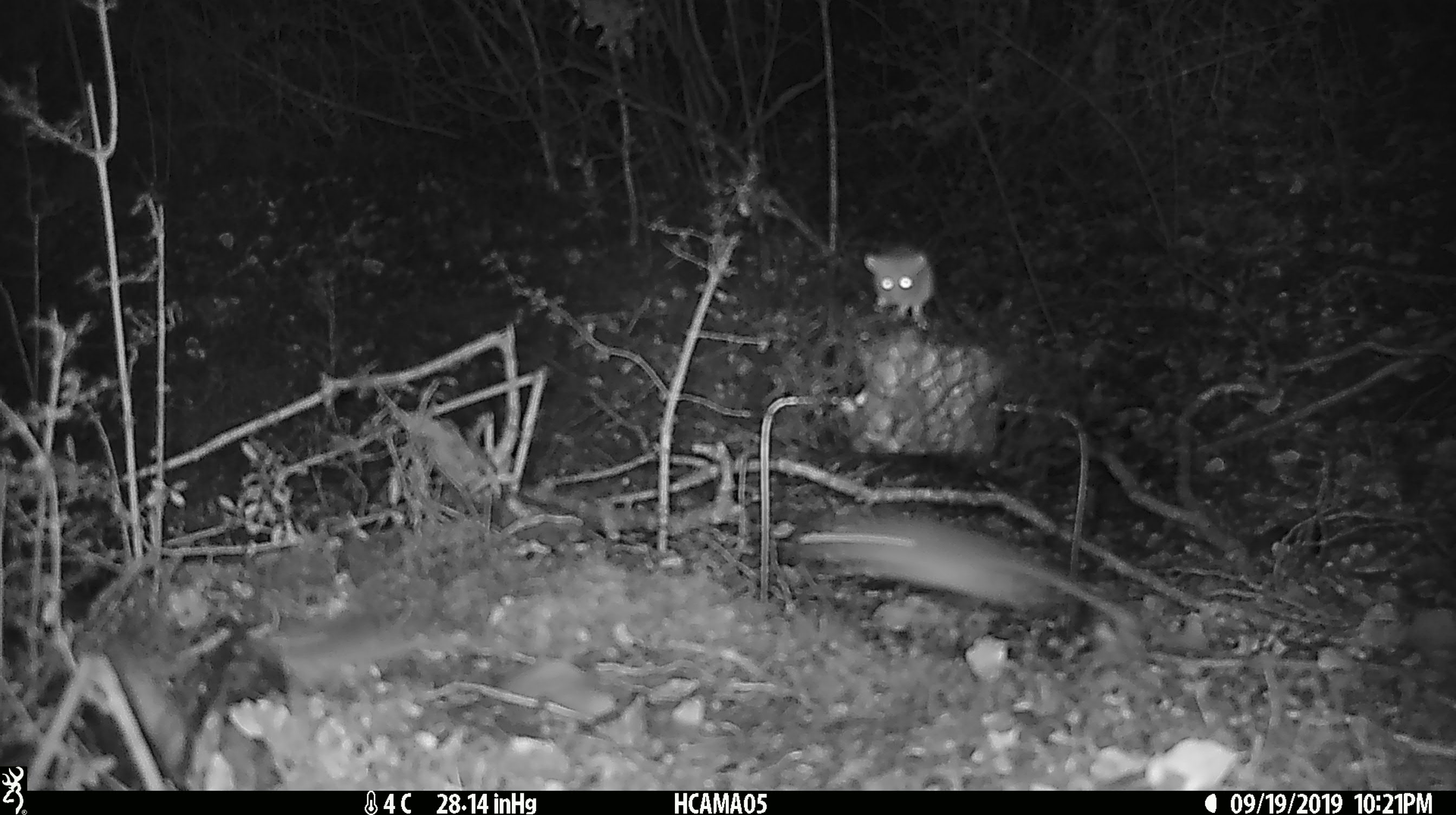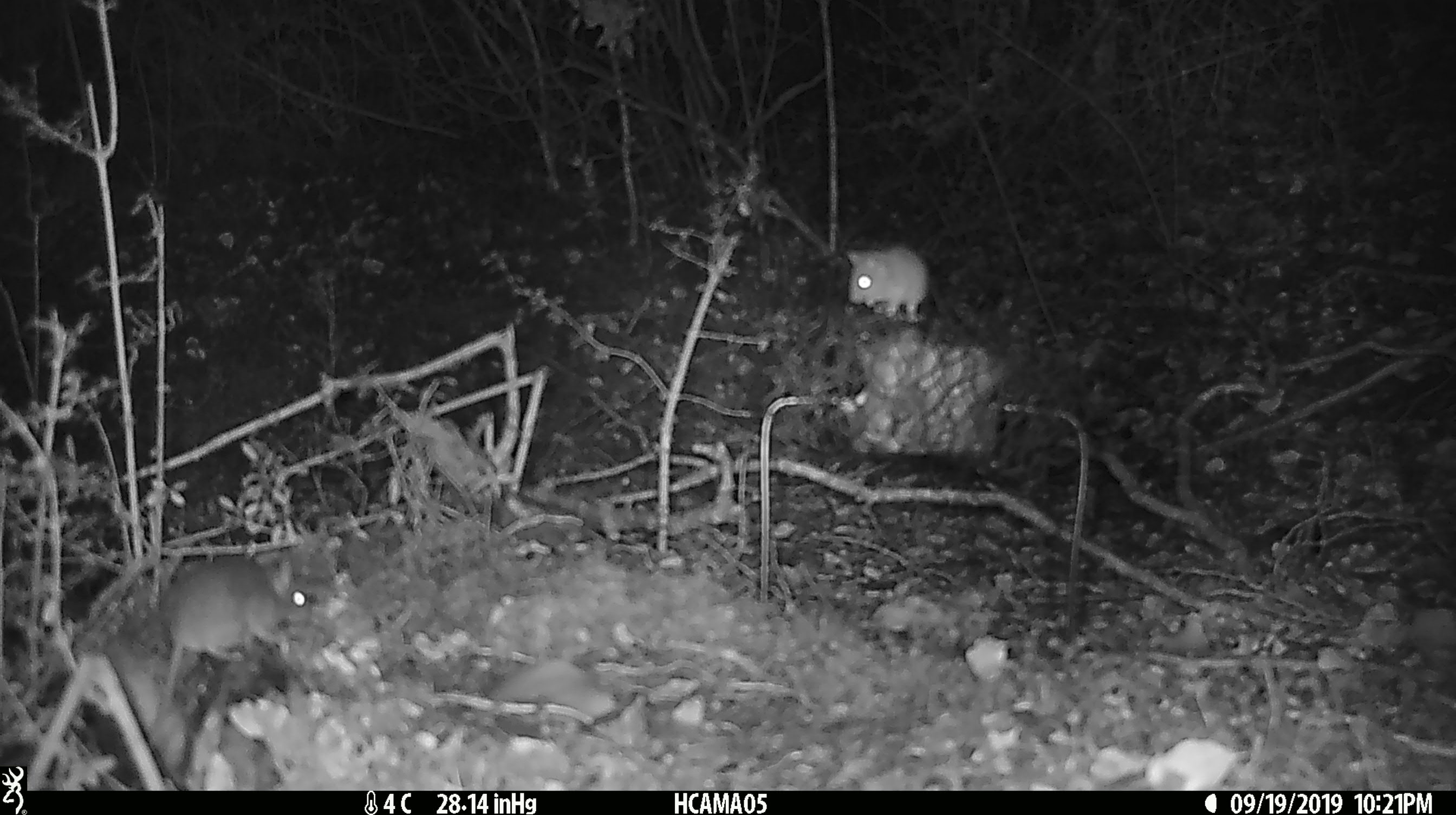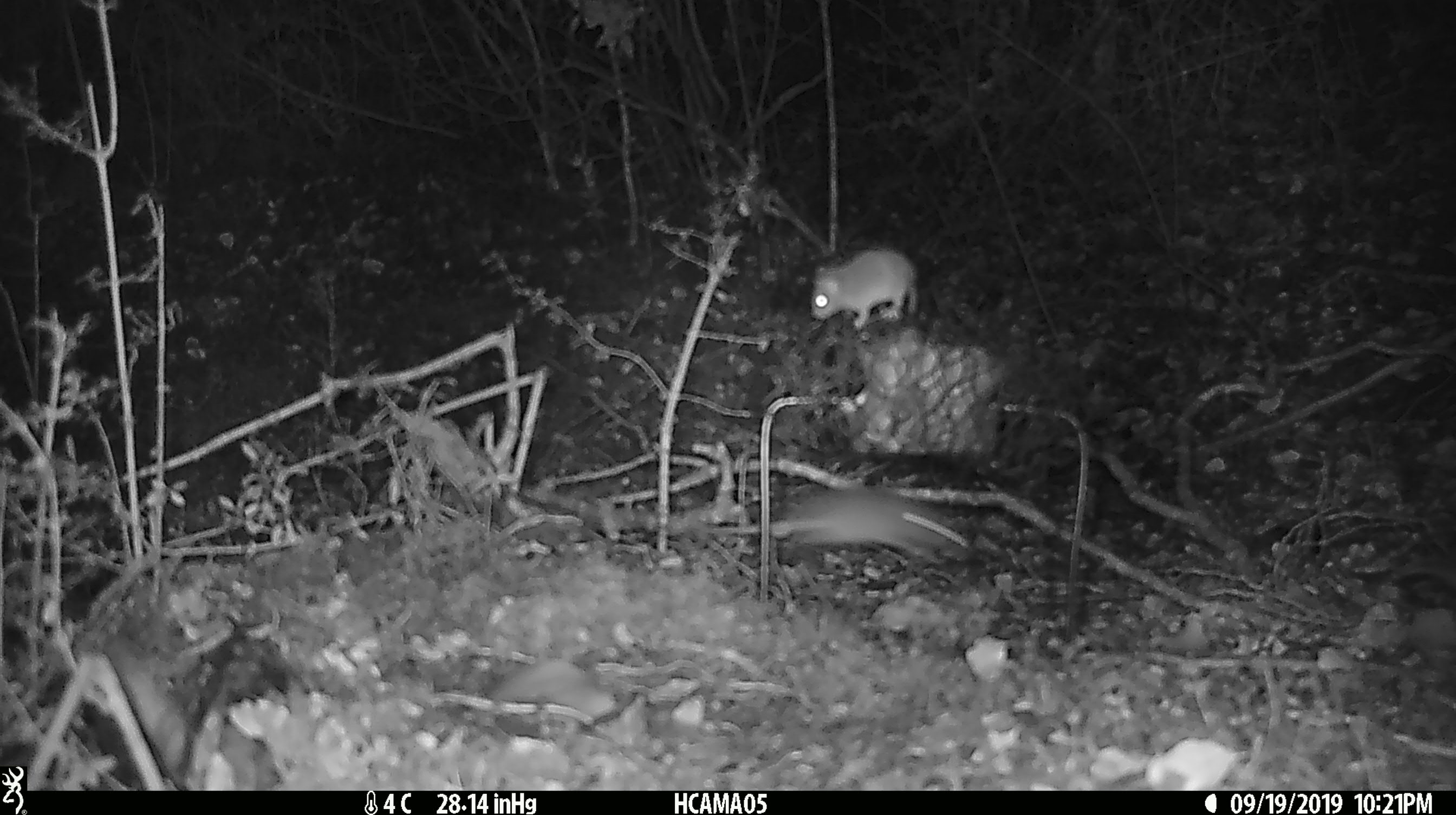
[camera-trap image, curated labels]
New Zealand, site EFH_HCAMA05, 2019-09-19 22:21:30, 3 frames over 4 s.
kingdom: Animalia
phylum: Chordata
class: Mammalia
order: Rodentia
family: Muridae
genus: Mus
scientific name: Mus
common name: mouse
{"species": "mouse (Mus)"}